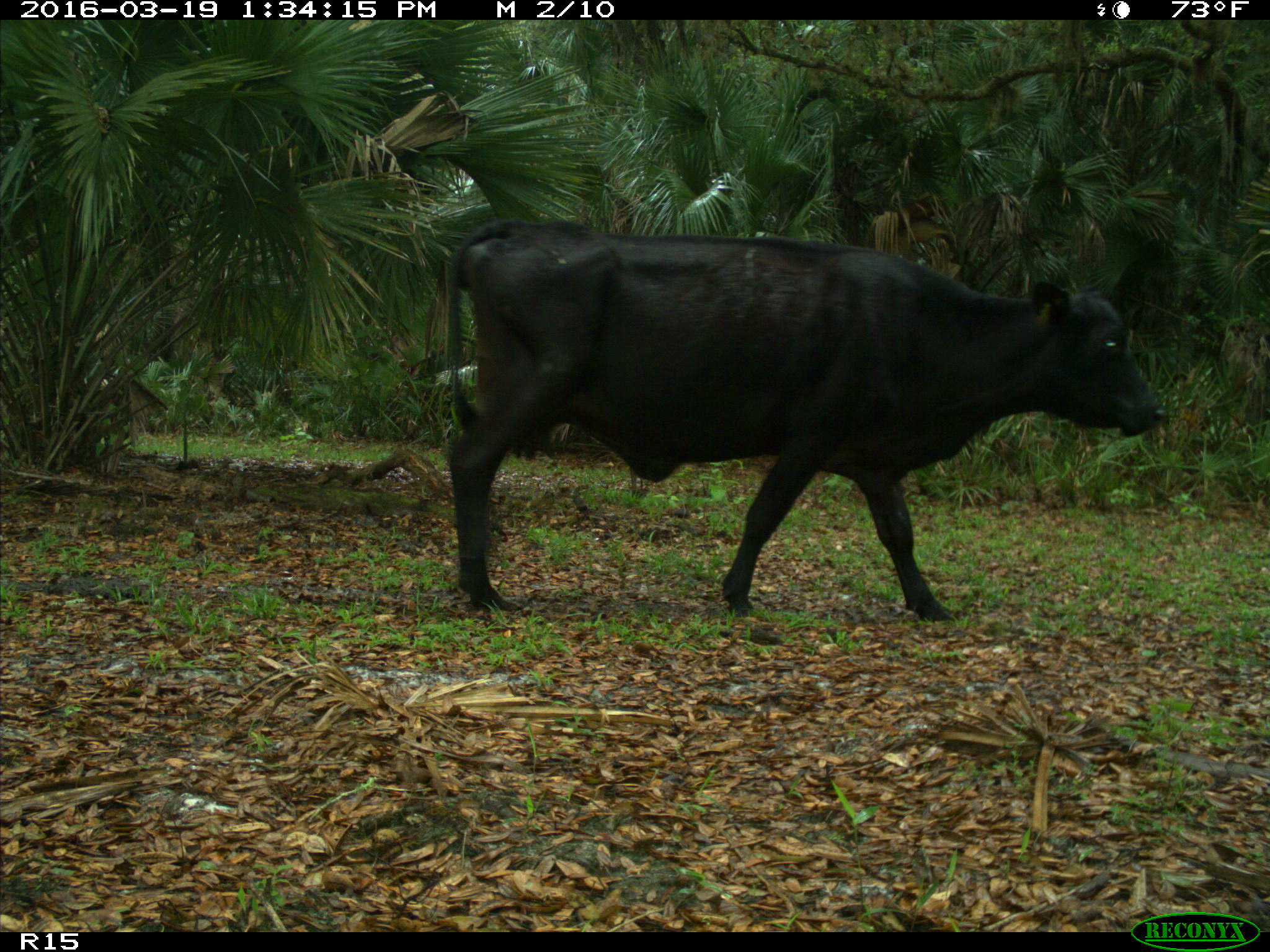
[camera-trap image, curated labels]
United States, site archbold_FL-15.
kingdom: Animalia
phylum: Chordata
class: Mammalia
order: Artiodactyla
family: Bovidae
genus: Bos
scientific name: Bos taurus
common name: domestic cow